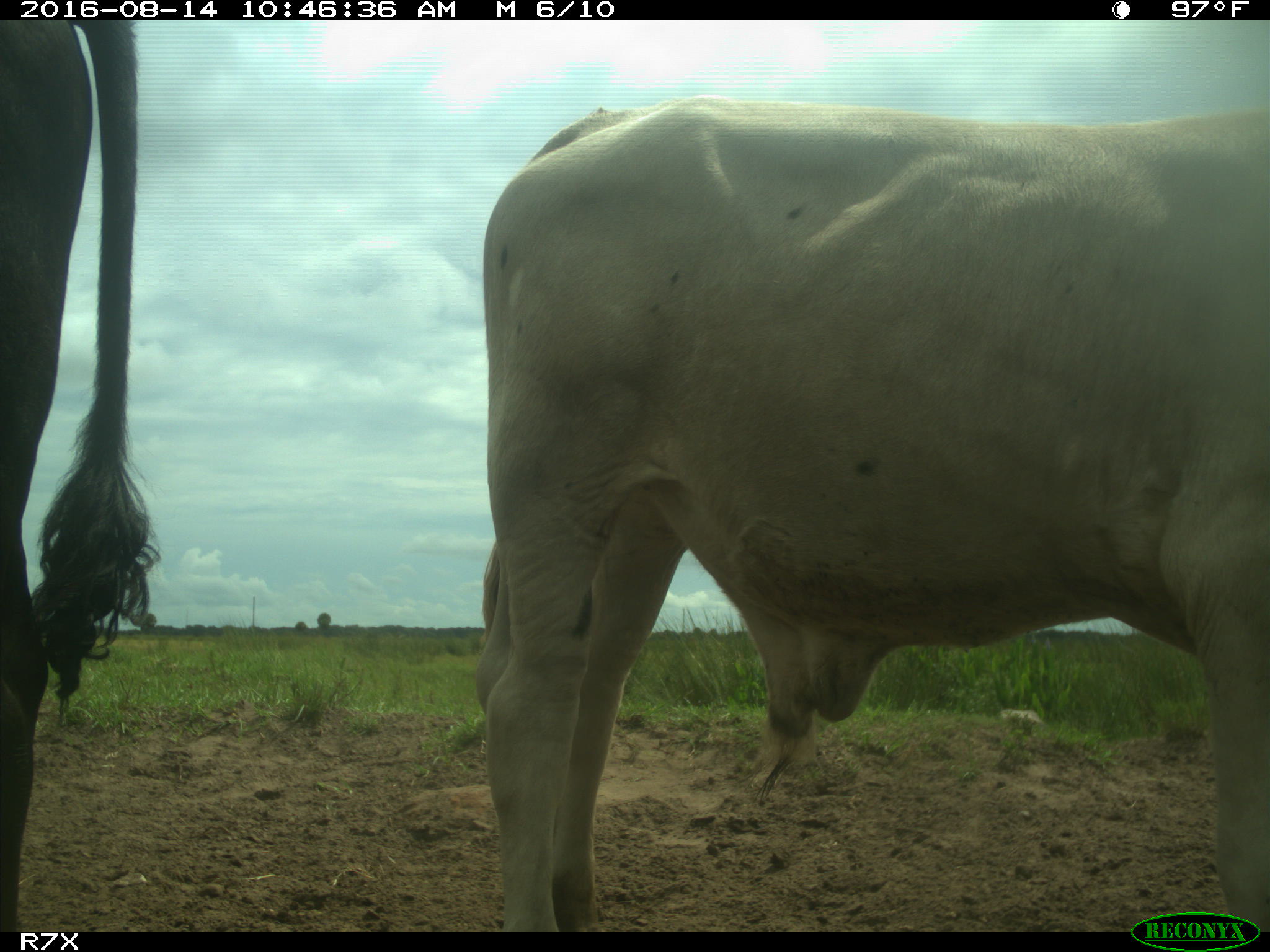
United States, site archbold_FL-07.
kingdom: Animalia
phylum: Chordata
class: Mammalia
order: Artiodactyla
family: Bovidae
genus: Bos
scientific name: Bos taurus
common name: domestic cow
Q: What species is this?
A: Bos taurus (domestic cow).